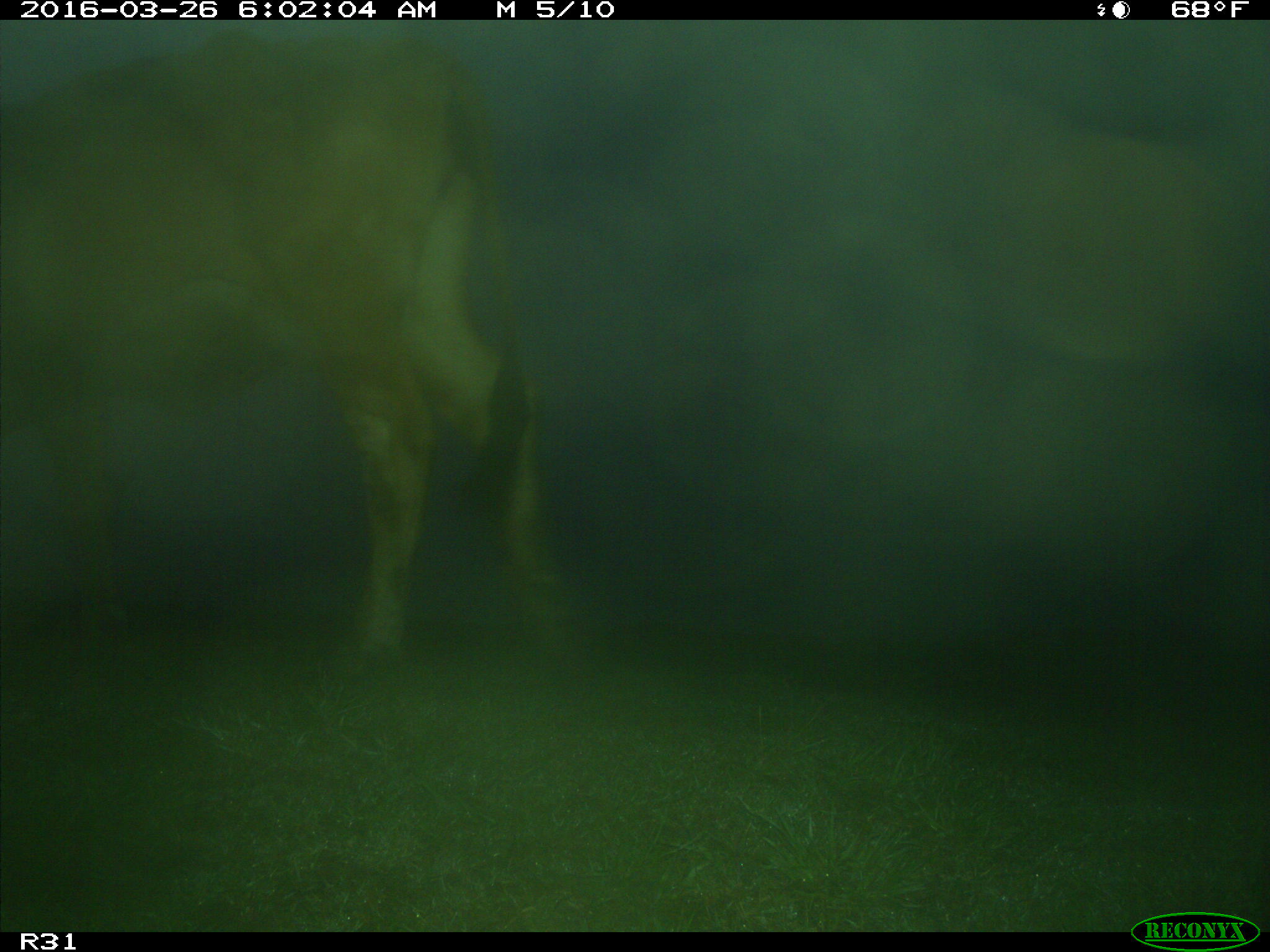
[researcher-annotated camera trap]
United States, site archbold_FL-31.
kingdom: Animalia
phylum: Chordata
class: Mammalia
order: Artiodactyla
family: Bovidae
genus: Bos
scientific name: Bos taurus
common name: domestic cow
Bos taurus (domestic cow).